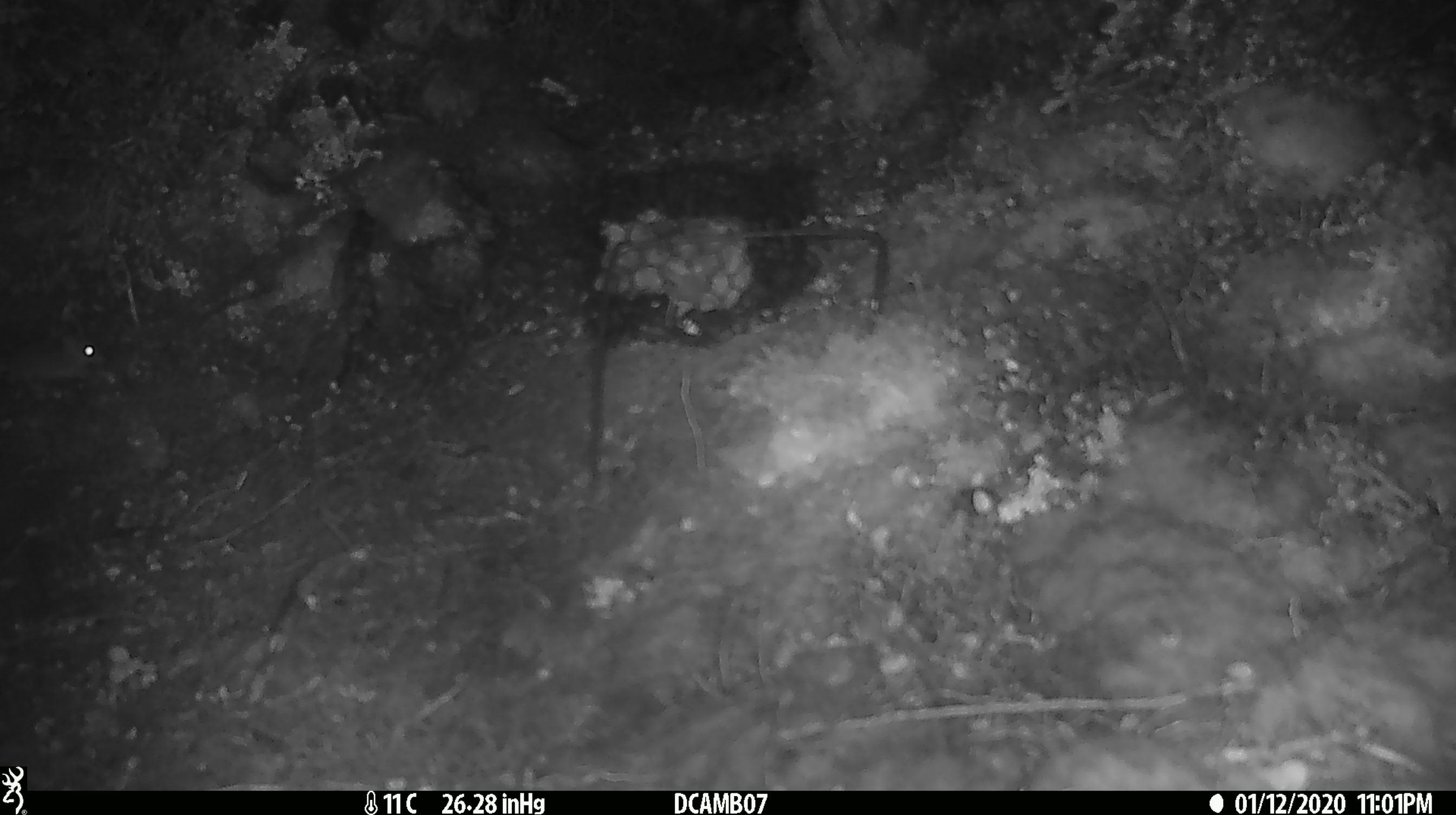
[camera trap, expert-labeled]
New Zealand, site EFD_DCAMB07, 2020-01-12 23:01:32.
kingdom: Animalia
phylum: Chordata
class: Mammalia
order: Rodentia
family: Muridae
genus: Mus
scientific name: Mus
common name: mouse